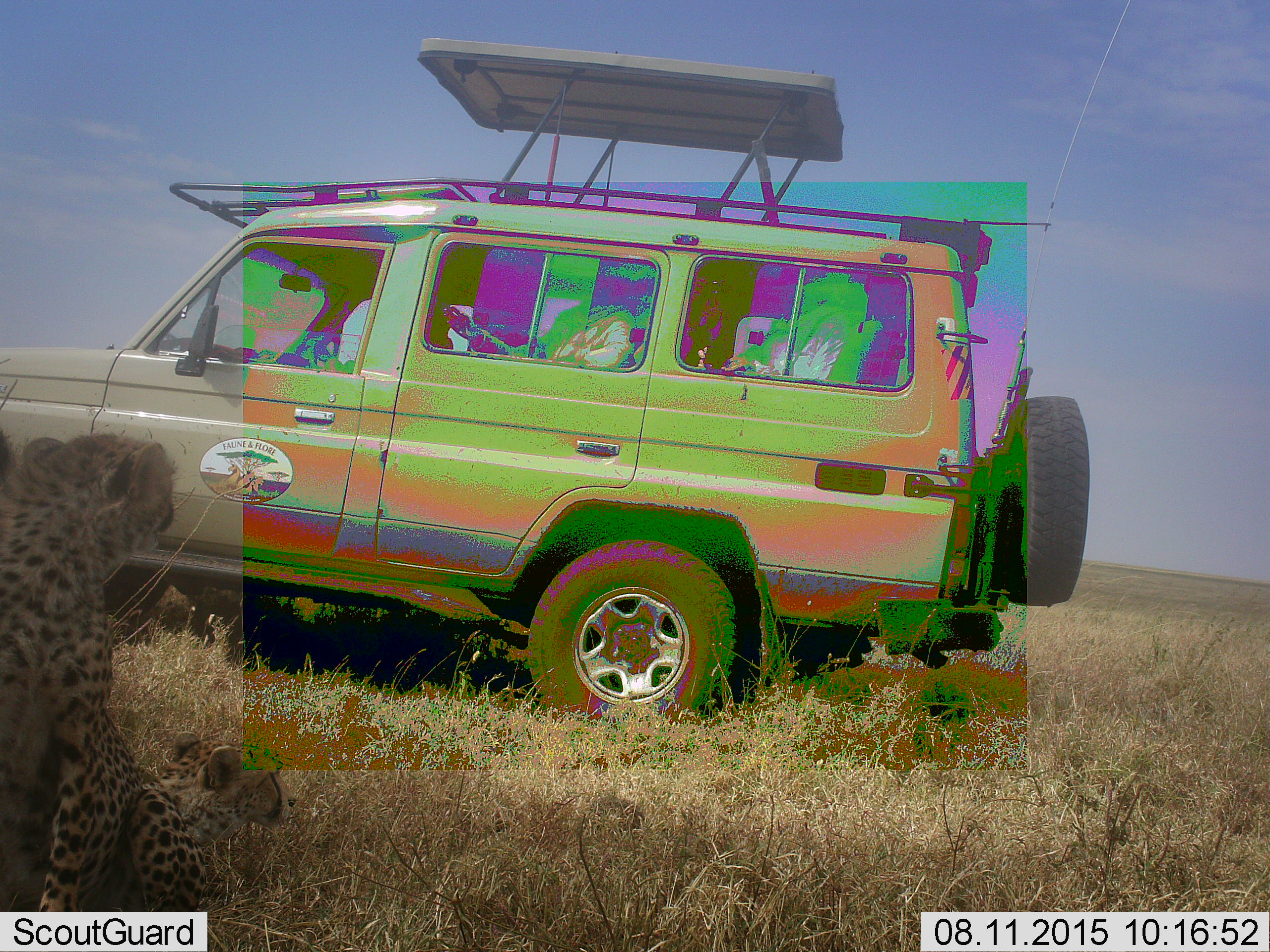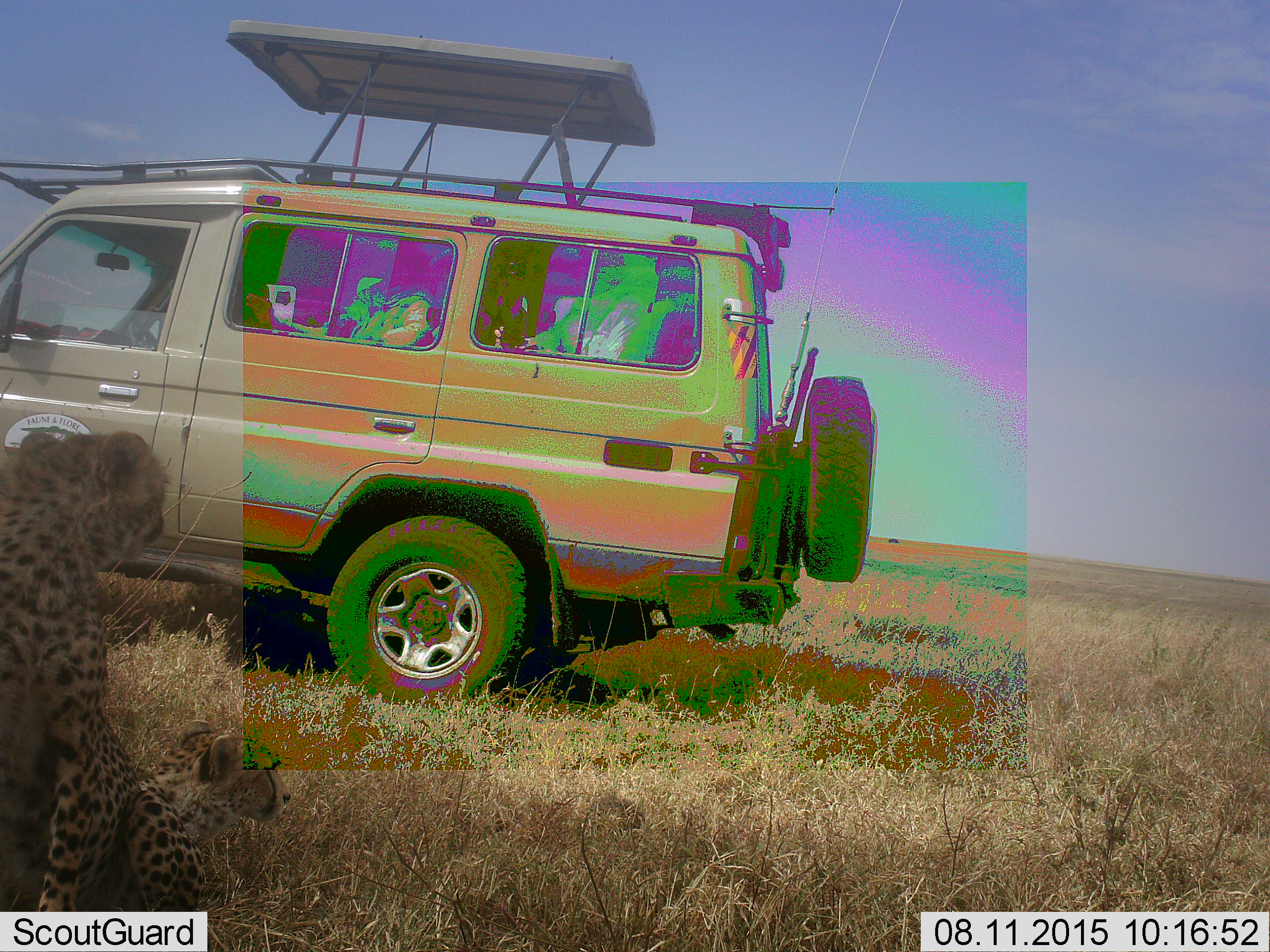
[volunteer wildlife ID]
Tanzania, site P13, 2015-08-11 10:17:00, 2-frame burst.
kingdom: Animalia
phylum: Chordata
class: Mammalia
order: Carnivora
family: Felidae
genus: Acinonyx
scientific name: Acinonyx jubatus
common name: cheetah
Cheetah (Acinonyx jubatus), count 2. Behavior (volunteer vote fractions): standing 0%, resting 80%, moving 0%, interacting 20%. Young present (vote fraction): 20%. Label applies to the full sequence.